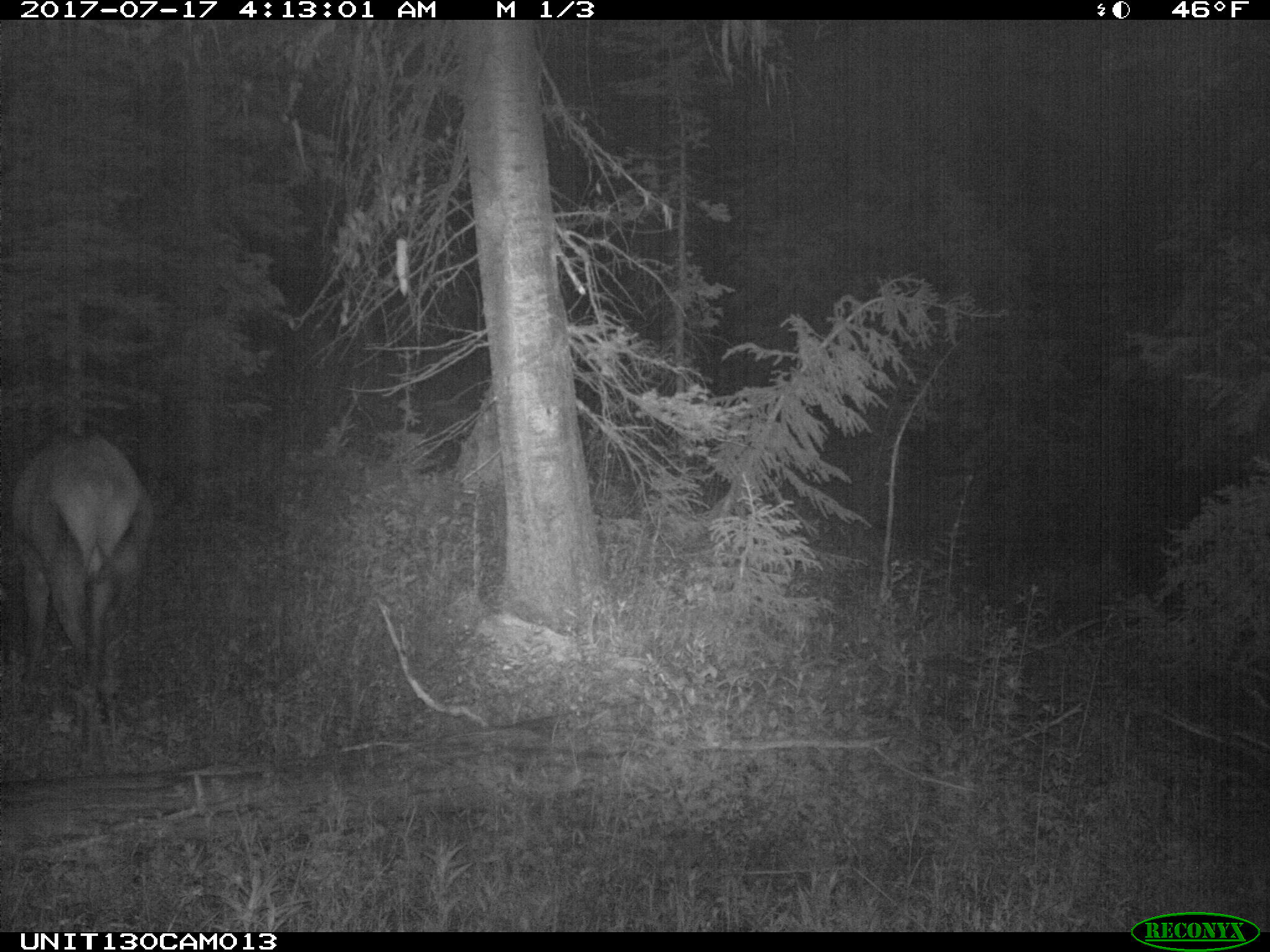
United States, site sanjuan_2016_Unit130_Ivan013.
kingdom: Animalia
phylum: Chordata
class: Mammalia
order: Artiodactyla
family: Cervidae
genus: Cervus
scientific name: Cervus elaphus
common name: red deer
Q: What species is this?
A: Cervus elaphus (red deer).